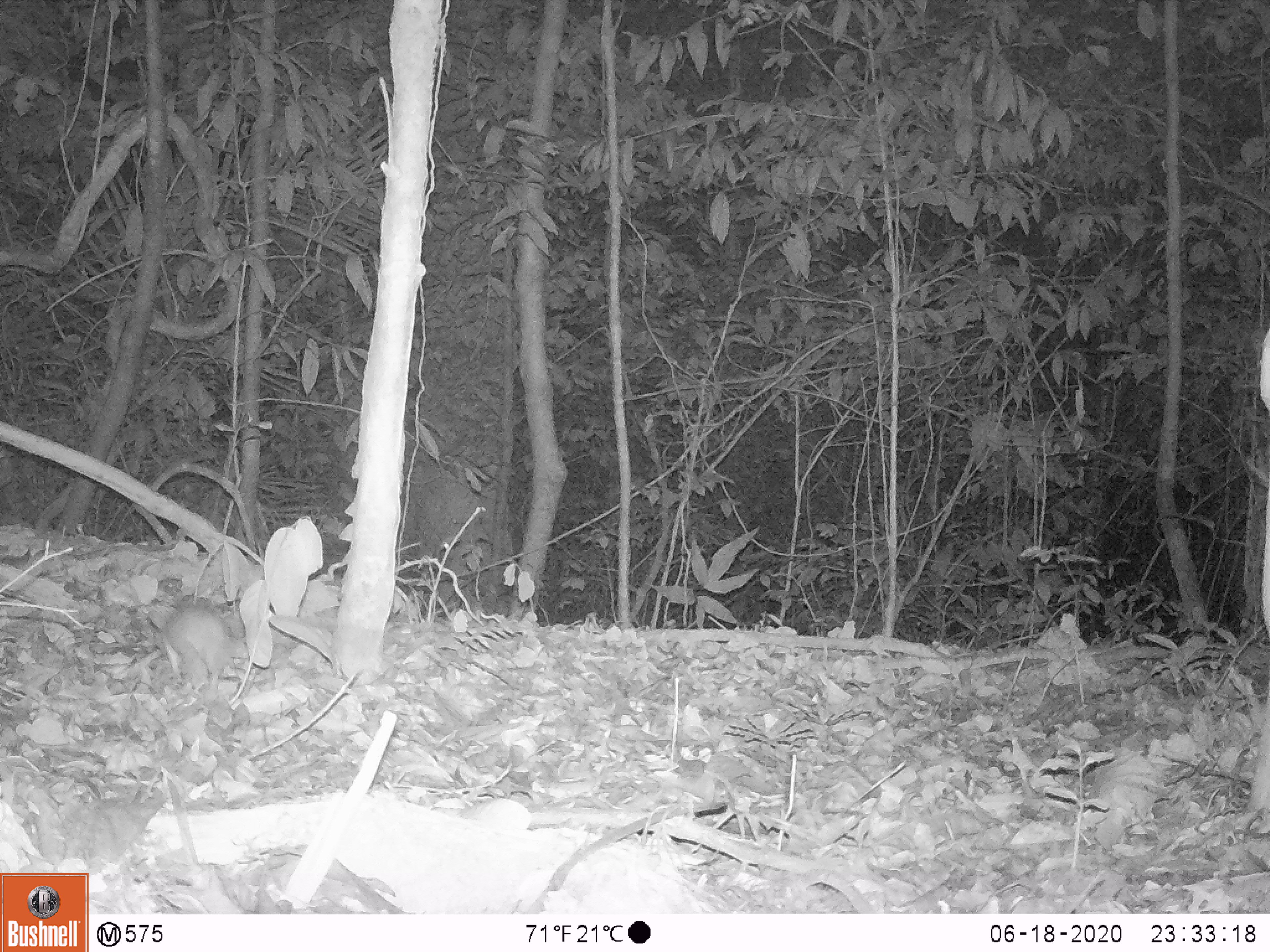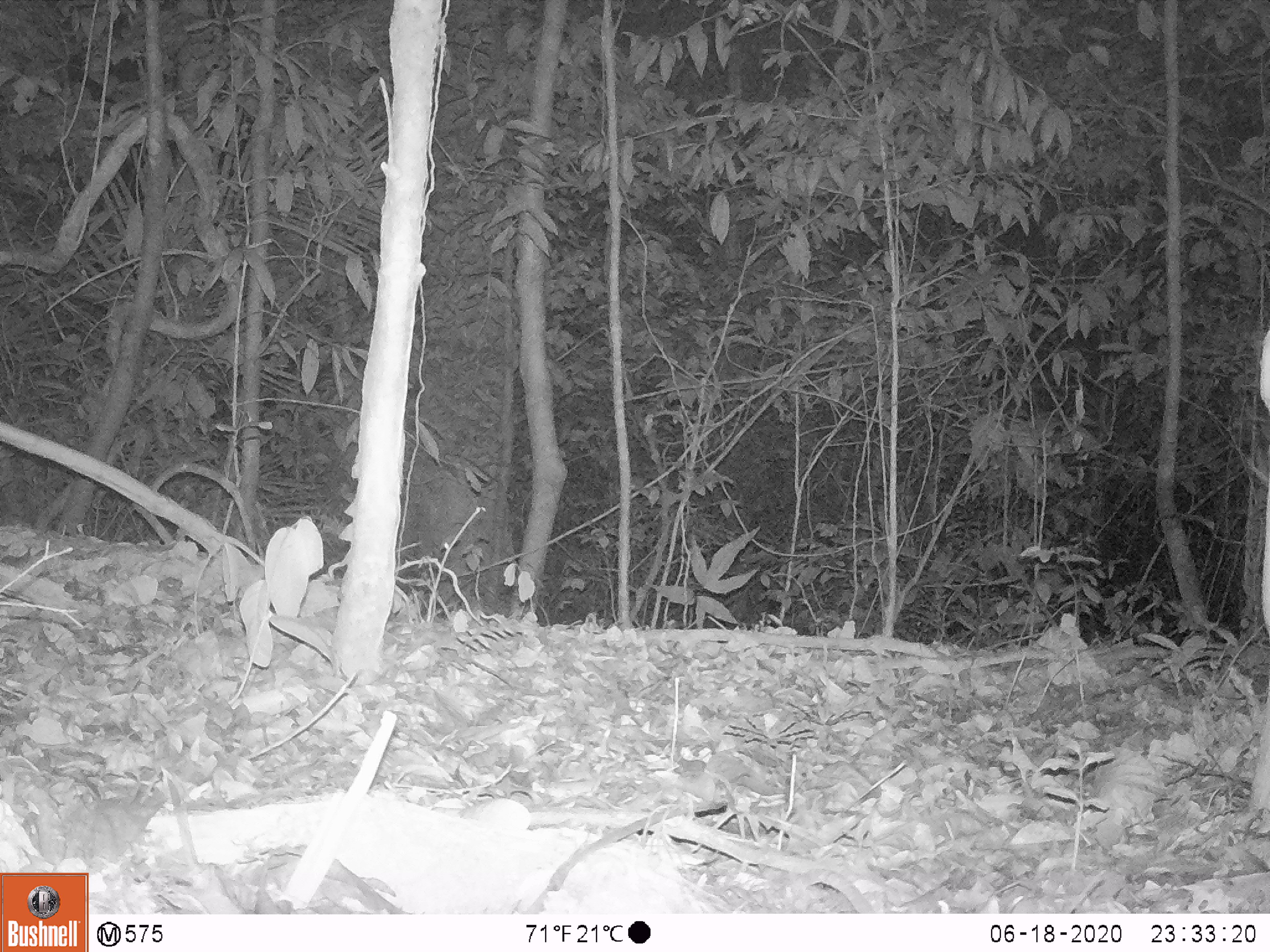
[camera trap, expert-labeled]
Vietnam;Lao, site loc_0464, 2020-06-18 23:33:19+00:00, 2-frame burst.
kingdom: Animalia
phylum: Chordata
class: Mammalia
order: Rodentia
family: Muridae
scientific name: Muridae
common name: old-world mice and rats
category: unidentified murid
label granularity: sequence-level